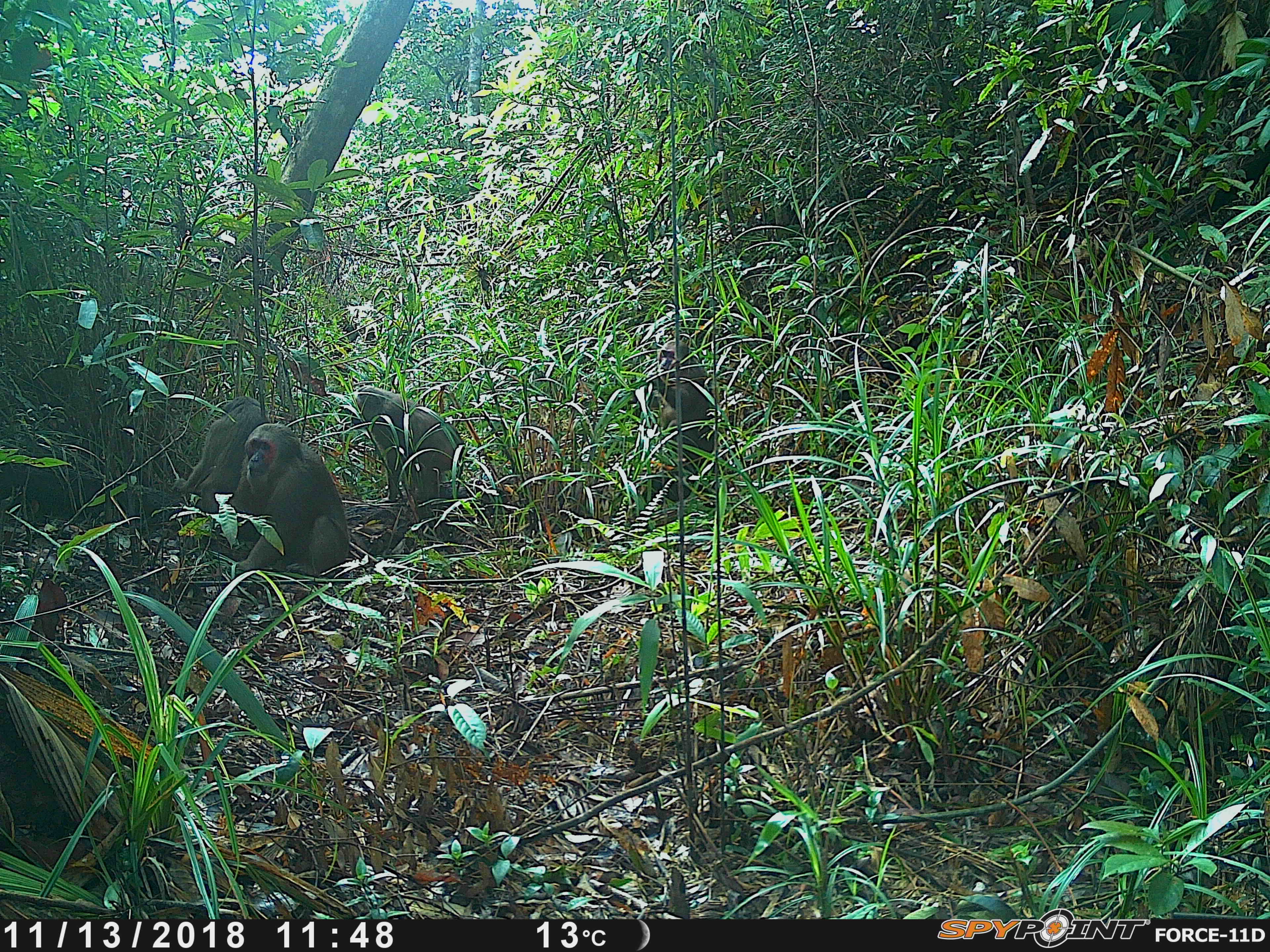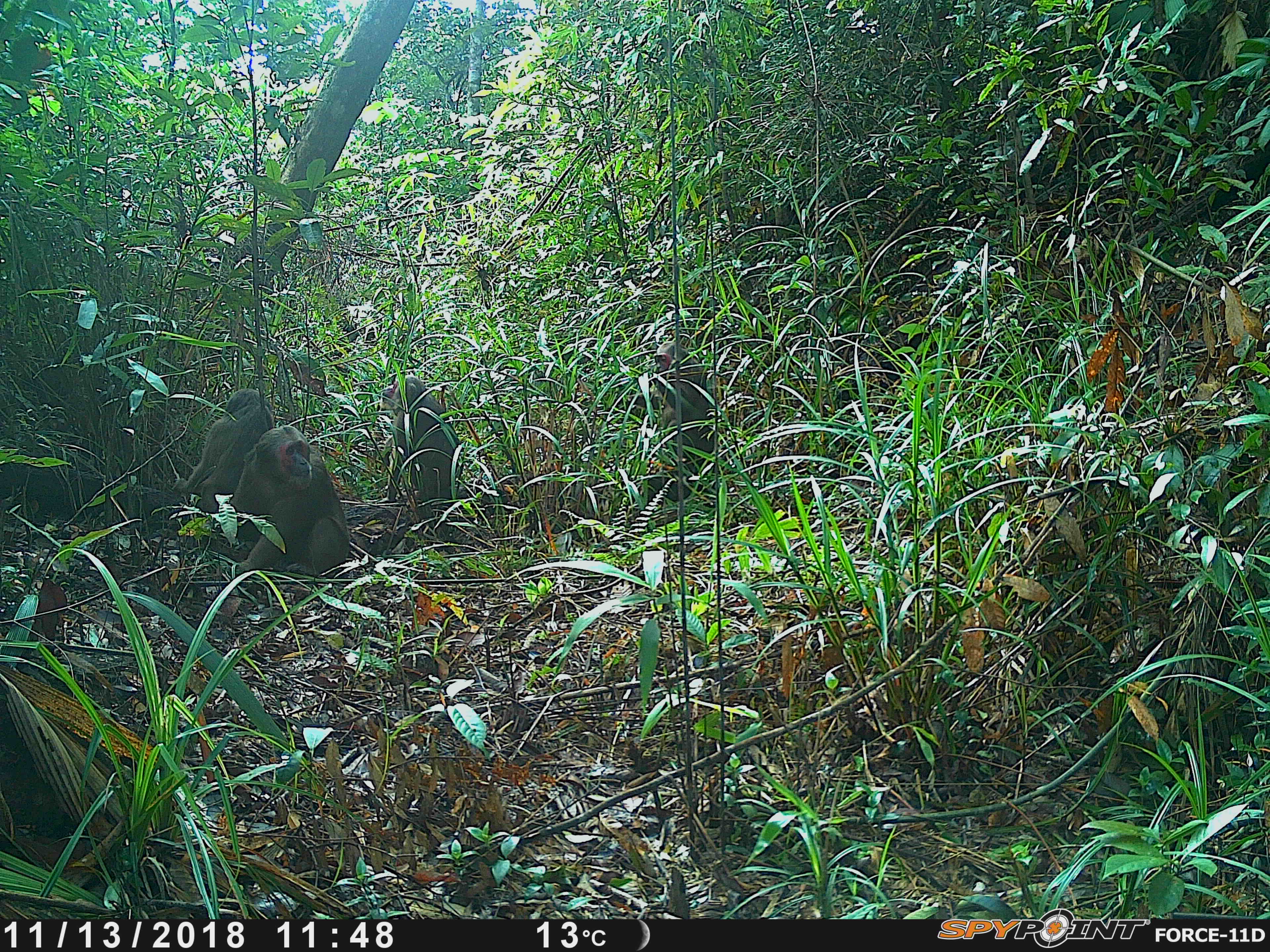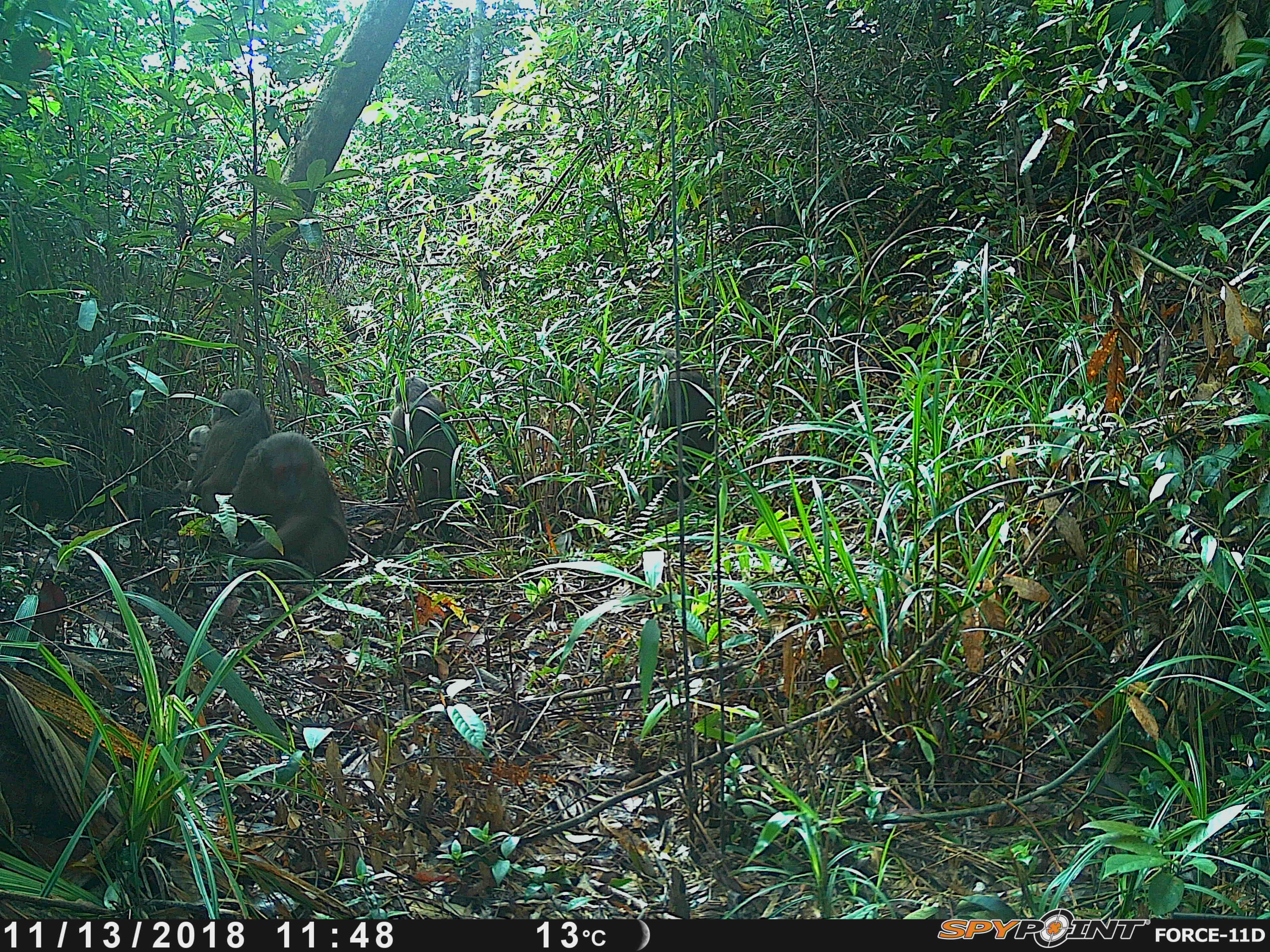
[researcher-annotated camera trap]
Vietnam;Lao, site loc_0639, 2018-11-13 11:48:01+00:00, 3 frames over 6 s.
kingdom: Animalia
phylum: Chordata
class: Mammalia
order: Primates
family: Cercopithecidae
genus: Macaca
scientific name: Macaca arctoides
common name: stump-tailed macaque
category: stump tailed macaque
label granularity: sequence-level